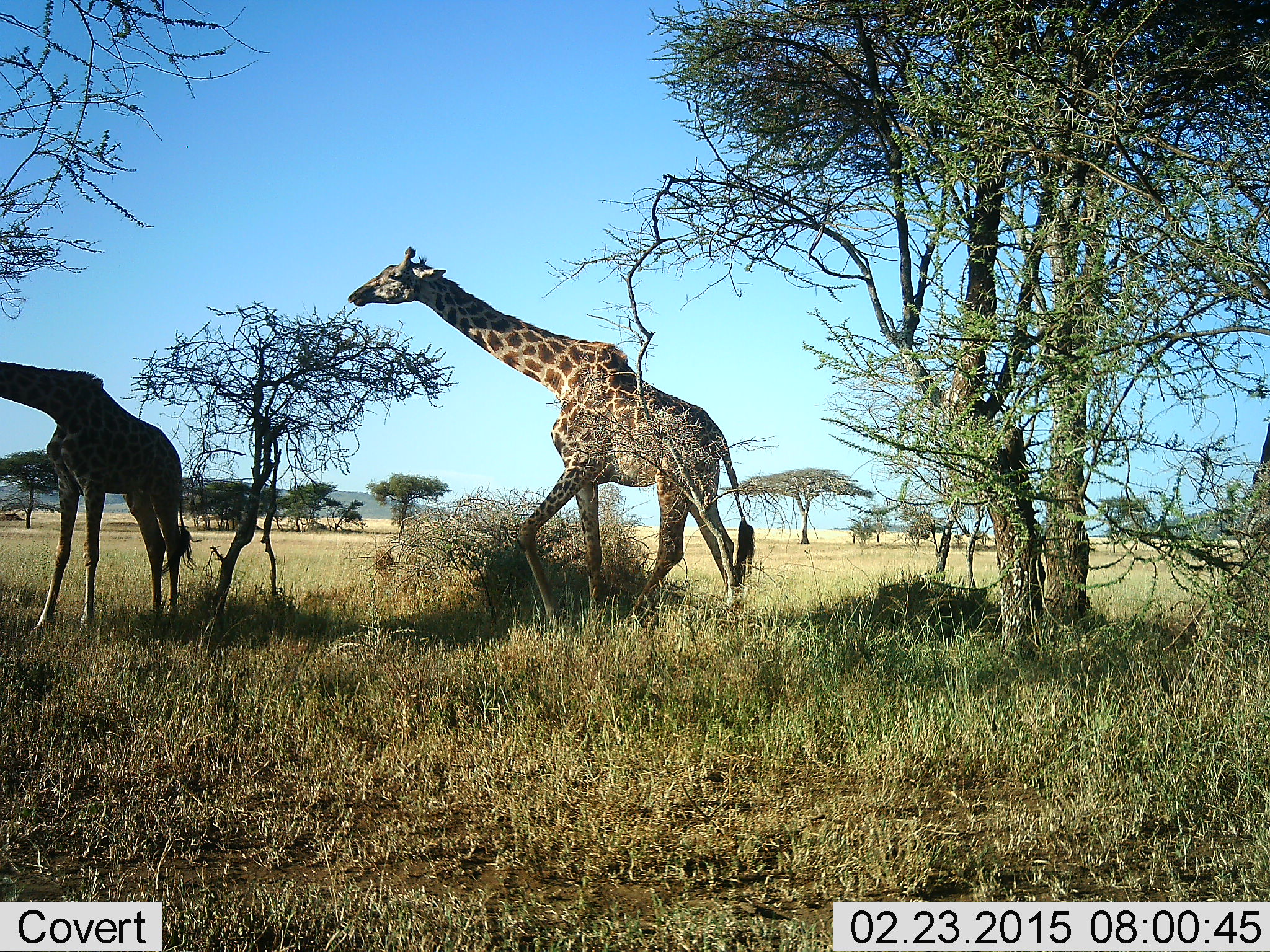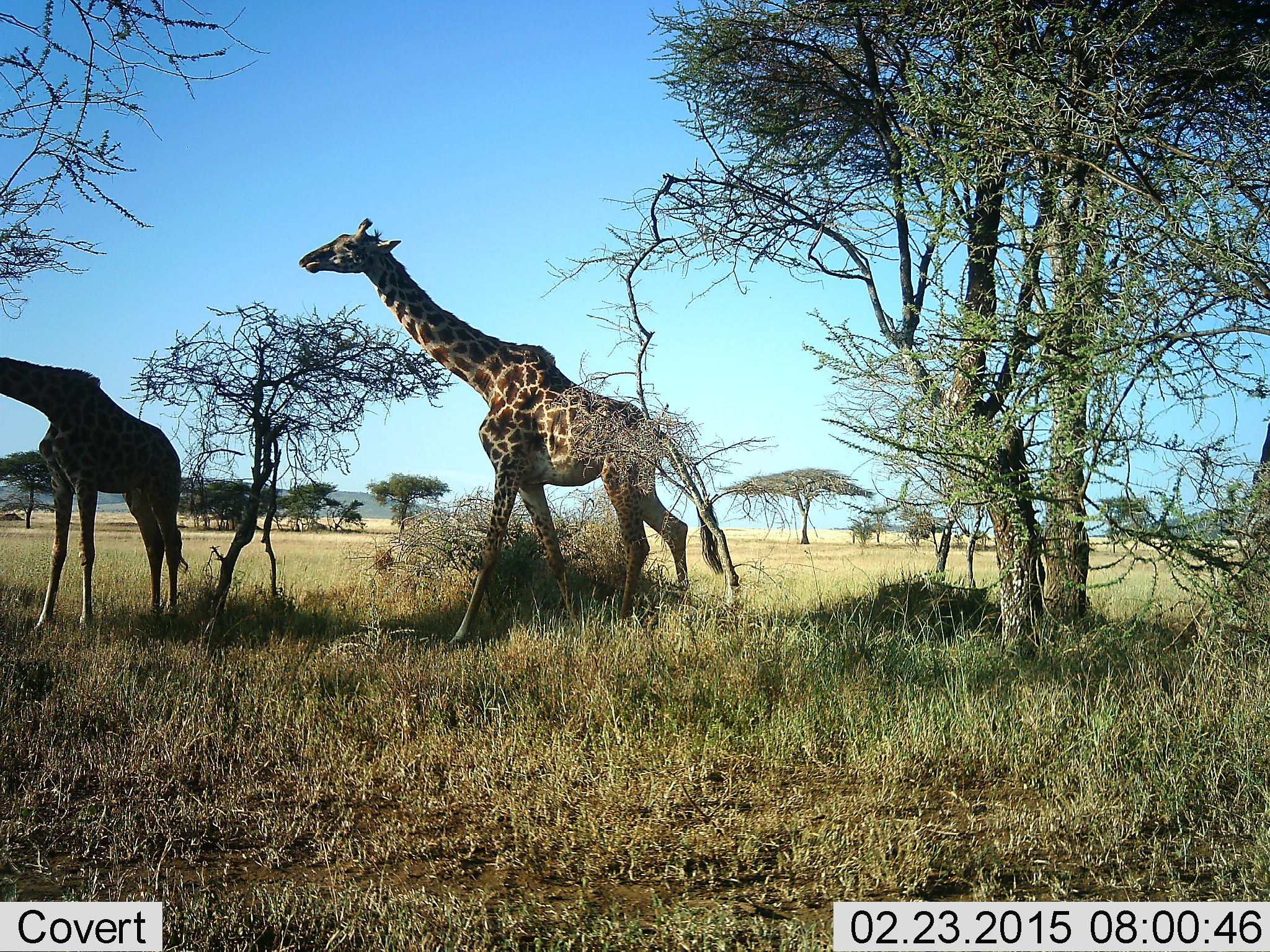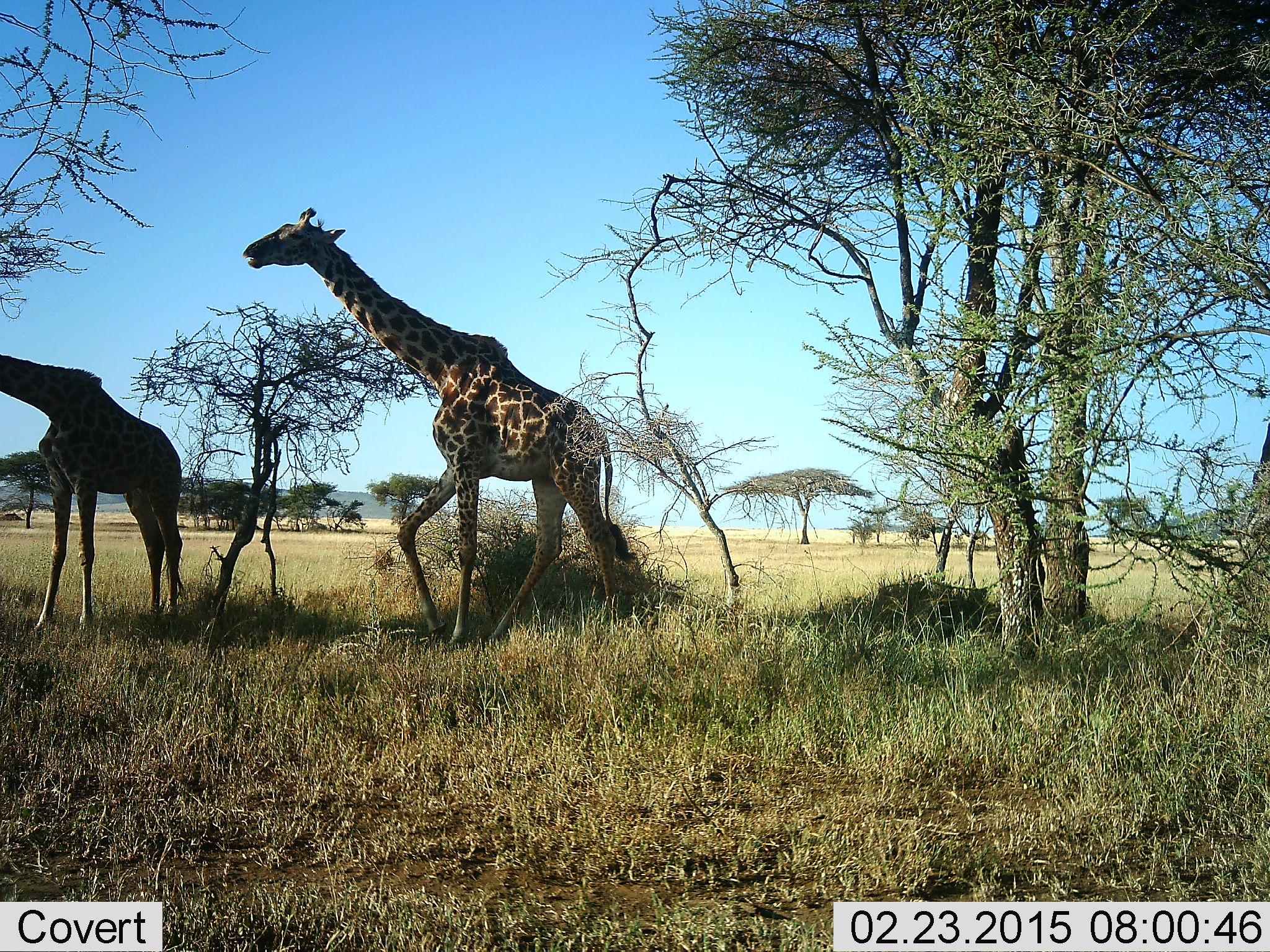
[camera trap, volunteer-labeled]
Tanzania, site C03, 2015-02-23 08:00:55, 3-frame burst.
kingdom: Animalia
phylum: Chordata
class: Mammalia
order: Artiodactyla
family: Giraffidae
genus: Giraffa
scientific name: Giraffa camelopardalis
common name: giraffe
Giraffe (Giraffa camelopardalis), count 2. Behavior (volunteer vote fractions): standing 70%, resting 0%, moving 100%, interacting 0%. Young present (vote fraction): 0%. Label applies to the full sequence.